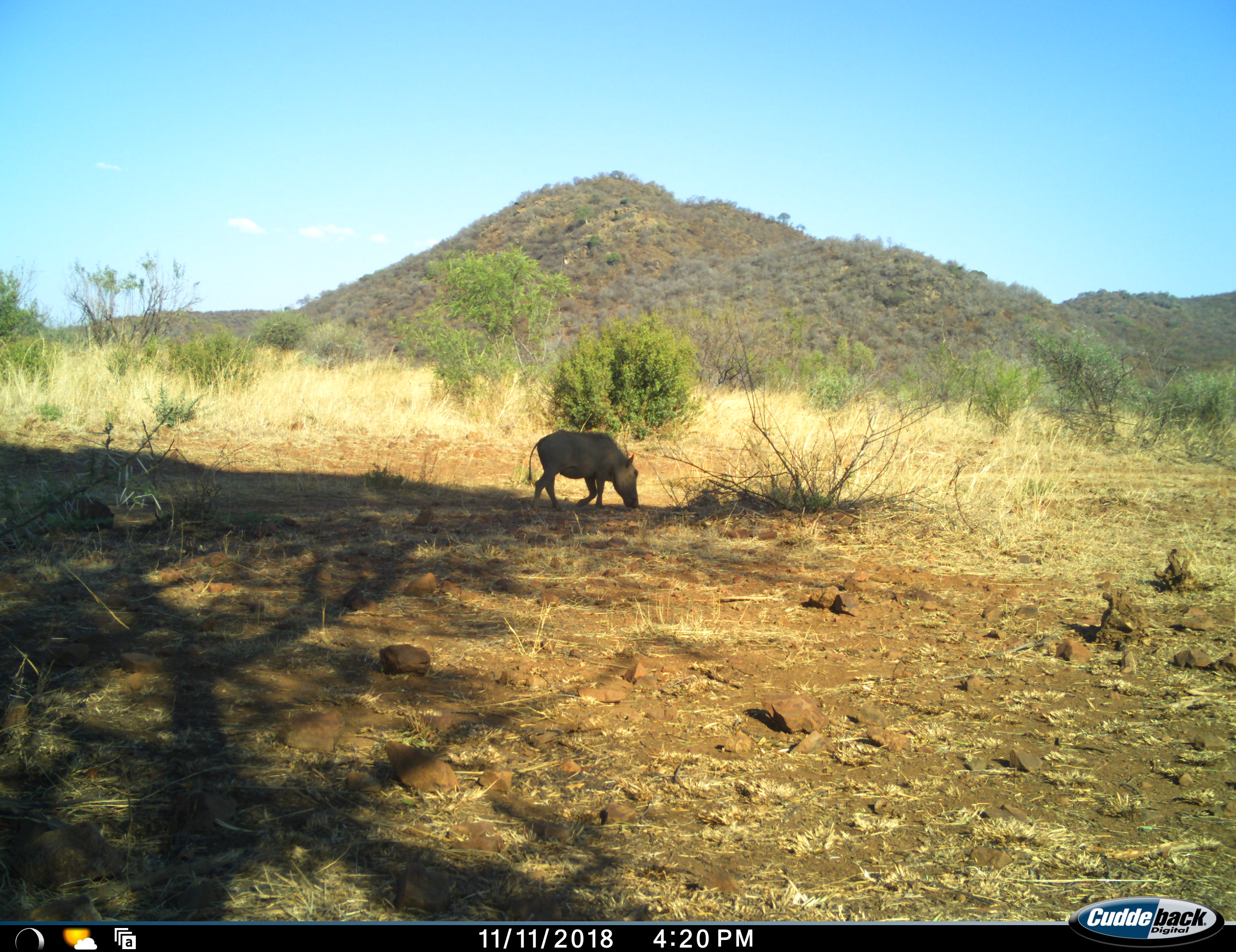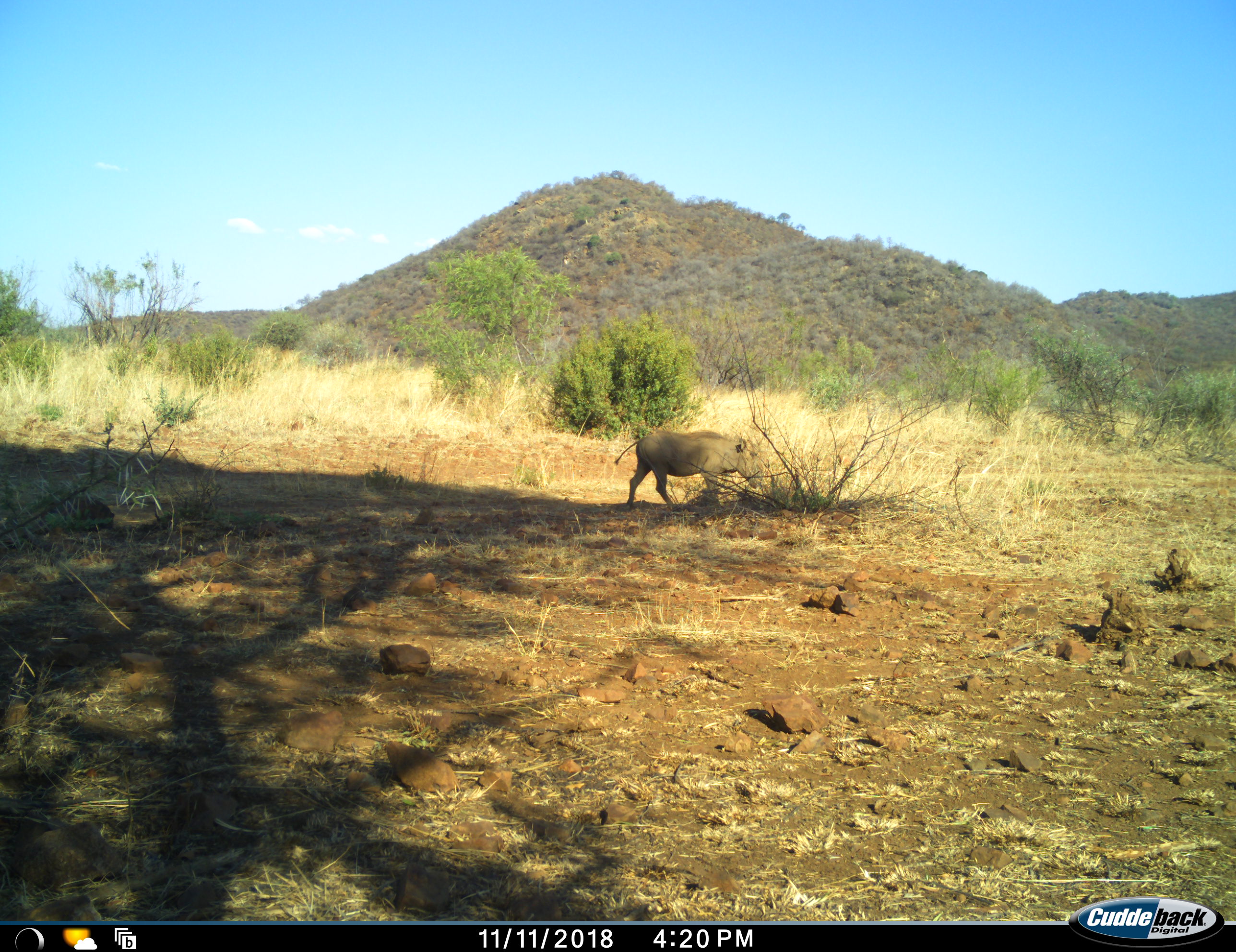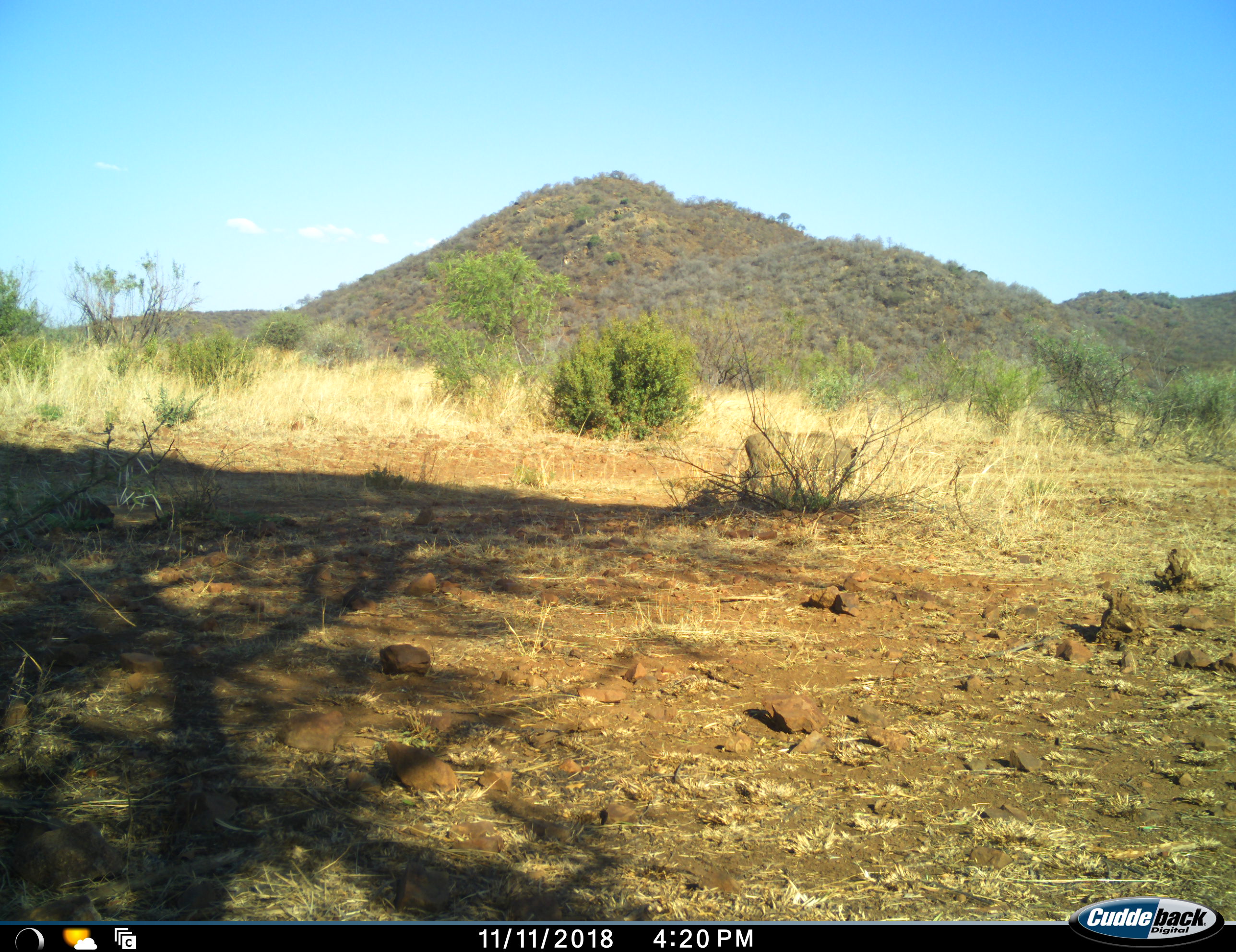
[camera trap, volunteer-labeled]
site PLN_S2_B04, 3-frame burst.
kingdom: Animalia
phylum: Chordata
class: Mammalia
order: Artiodactyla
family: Suidae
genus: Phacochoerus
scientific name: Phacochoerus africanus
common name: warthog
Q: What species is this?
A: Warthog (Phacochoerus africanus).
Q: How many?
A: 1.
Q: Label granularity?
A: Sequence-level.